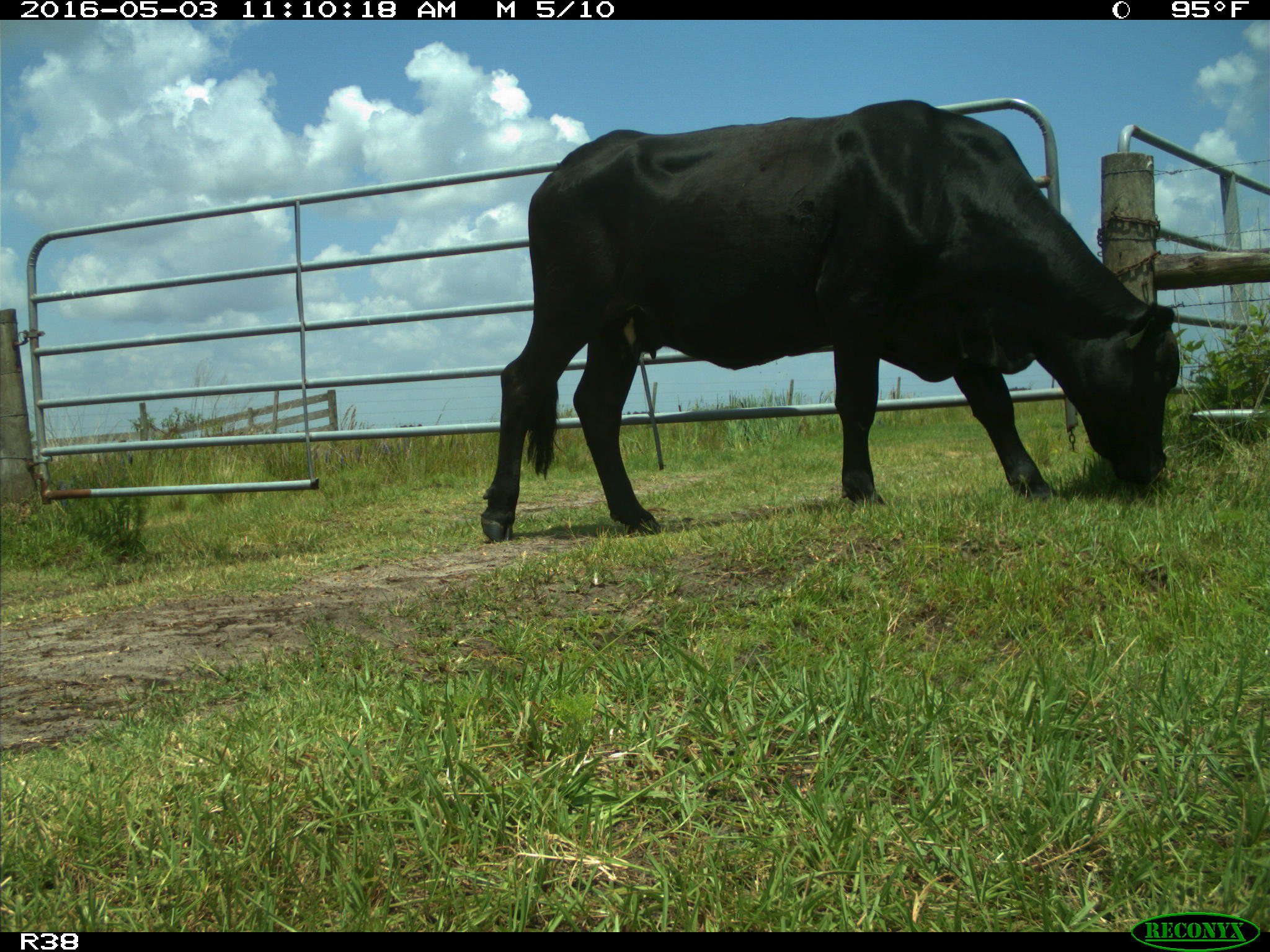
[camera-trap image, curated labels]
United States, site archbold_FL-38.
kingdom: Animalia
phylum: Chordata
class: Mammalia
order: Artiodactyla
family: Bovidae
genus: Bos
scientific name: Bos taurus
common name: domestic cow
Bos taurus (domestic cow).